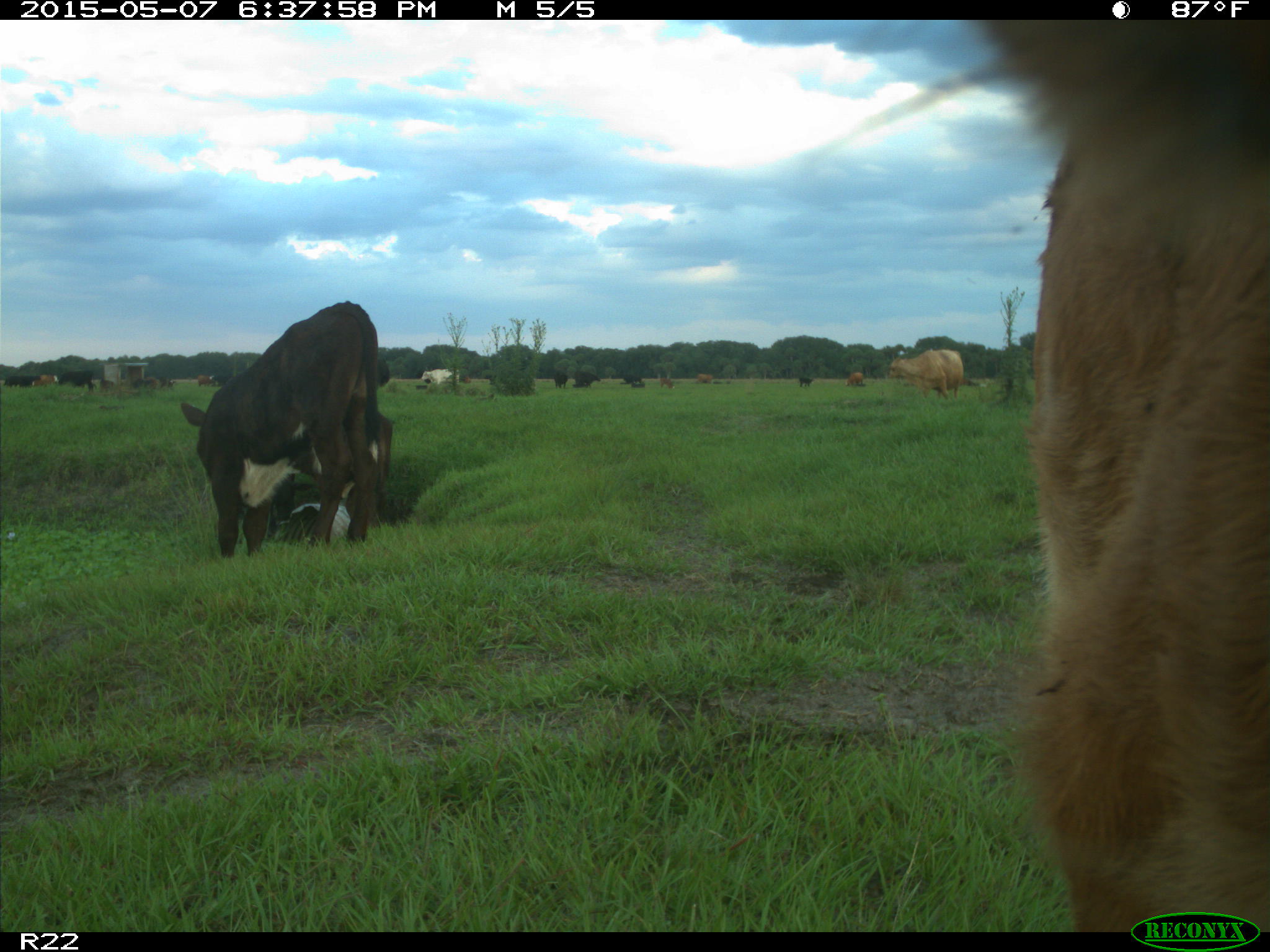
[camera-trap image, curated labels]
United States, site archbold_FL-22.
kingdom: Animalia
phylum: Chordata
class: Mammalia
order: Artiodactyla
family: Bovidae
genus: Bos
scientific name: Bos taurus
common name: domestic cow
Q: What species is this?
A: Bos taurus (domestic cow).